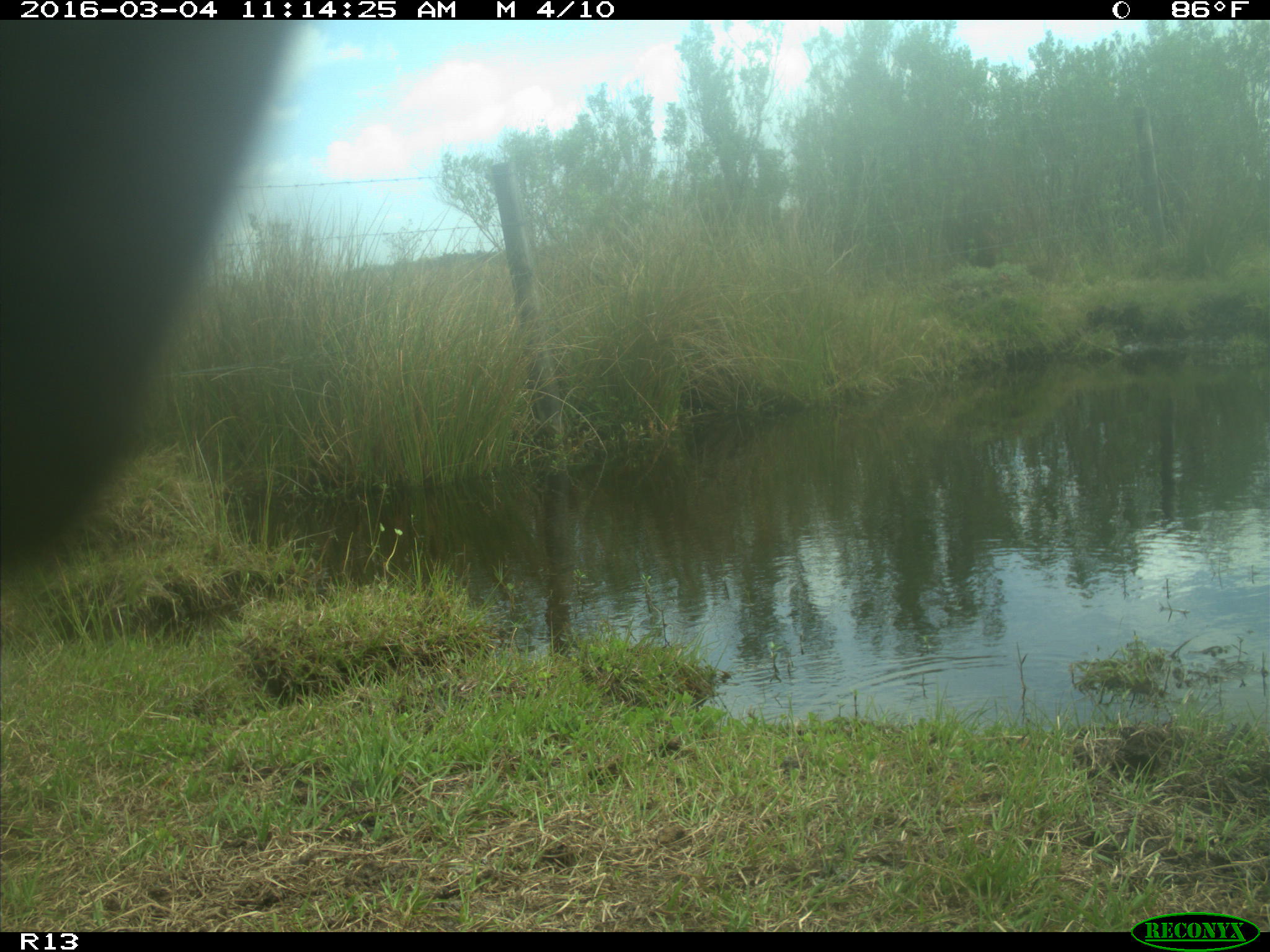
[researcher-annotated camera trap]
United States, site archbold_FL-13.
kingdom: Animalia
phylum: Chordata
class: Mammalia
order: Artiodactyla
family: Bovidae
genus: Bos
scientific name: Bos taurus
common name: domestic cow